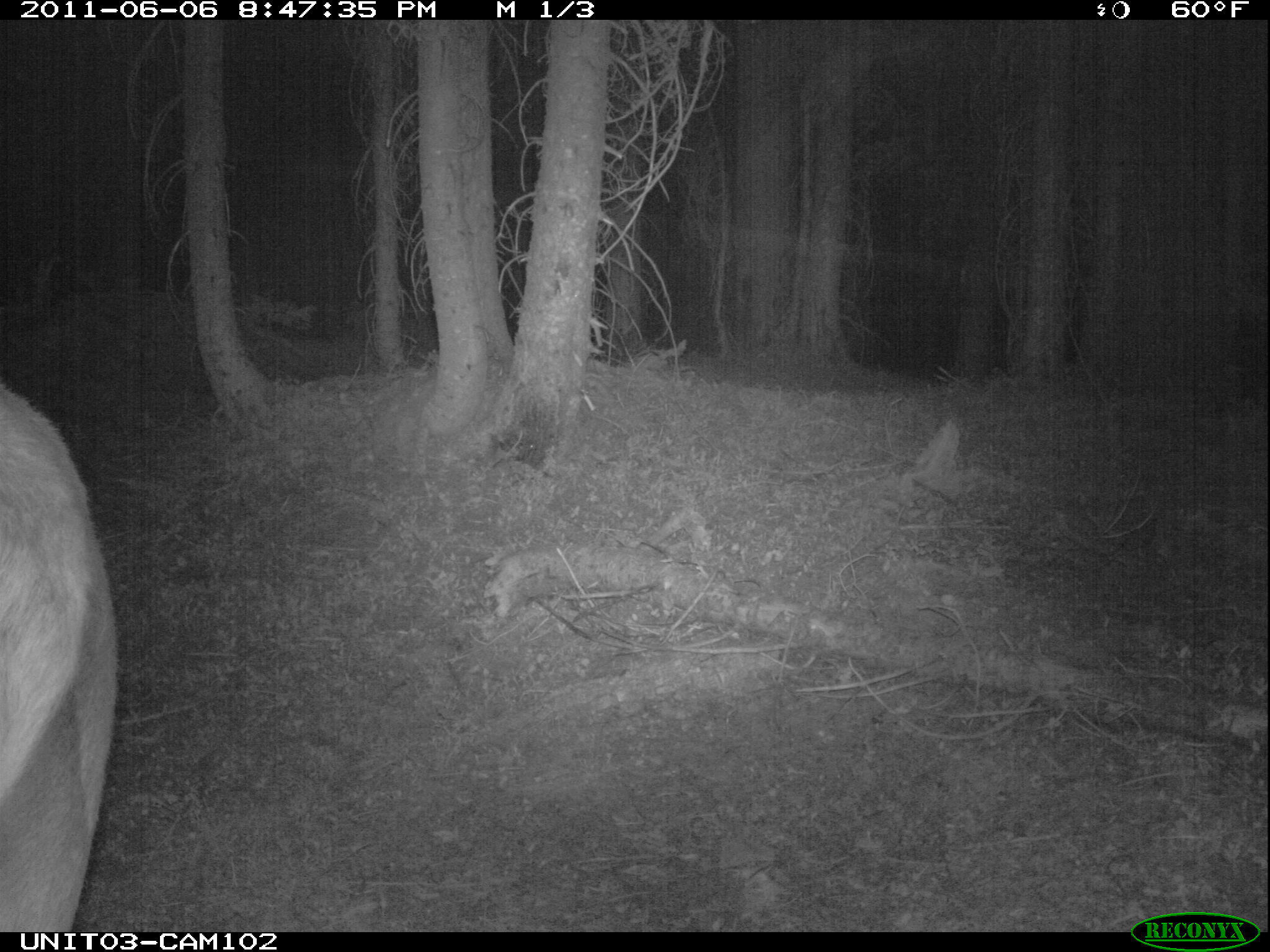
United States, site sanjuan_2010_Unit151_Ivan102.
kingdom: Animalia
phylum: Chordata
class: Mammalia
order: Artiodactyla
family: Cervidae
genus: Cervus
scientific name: Cervus elaphus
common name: red deer